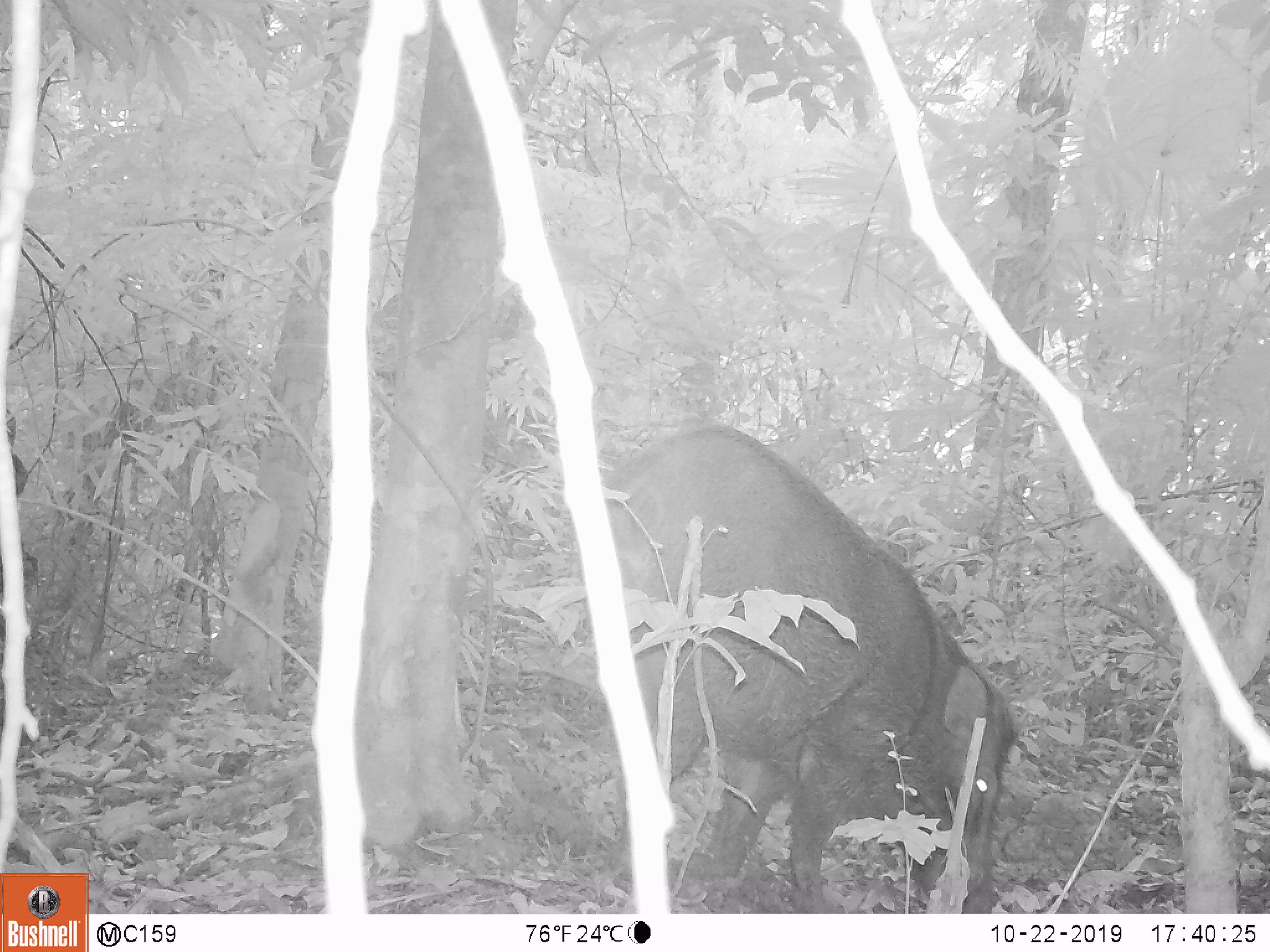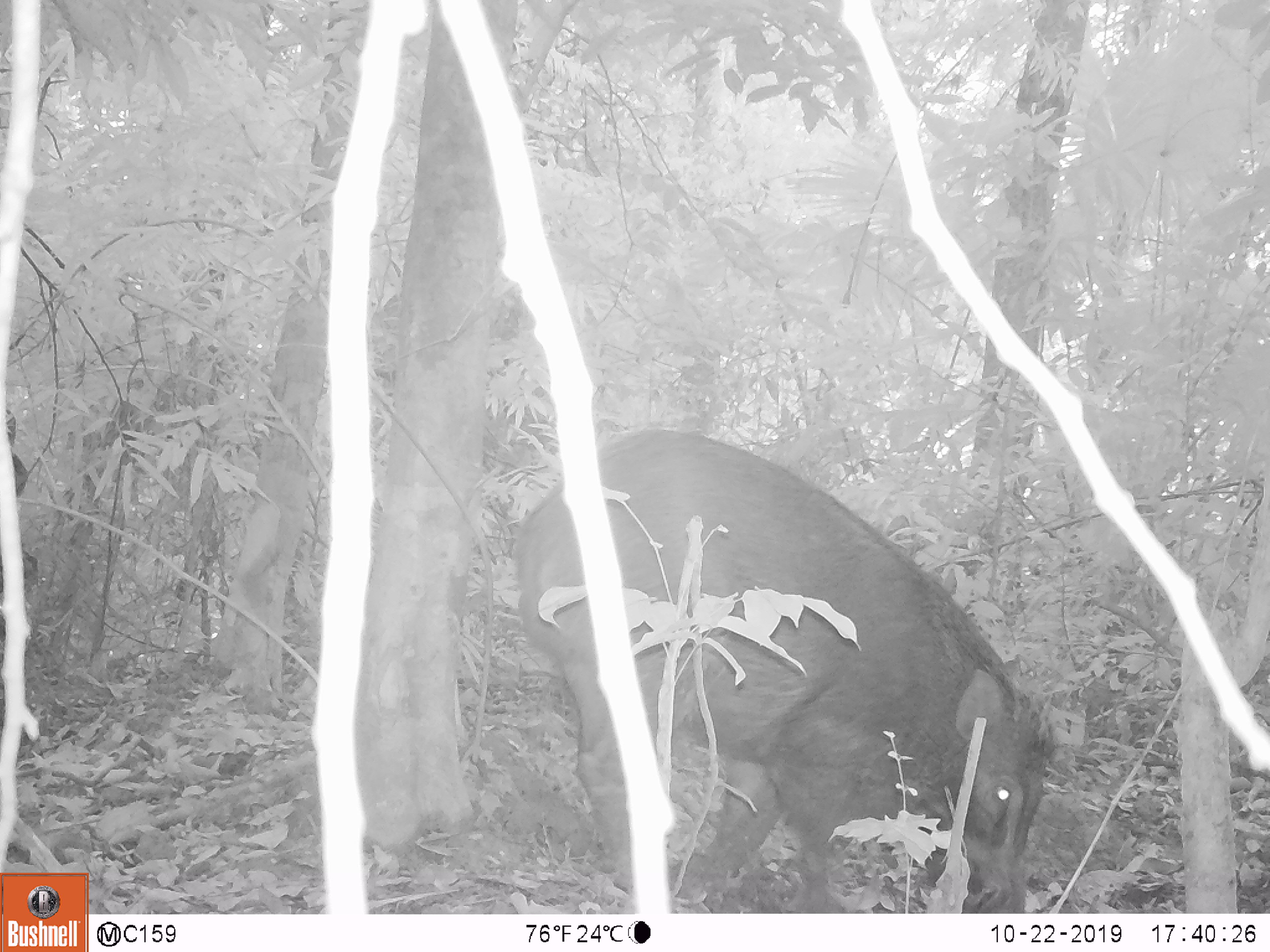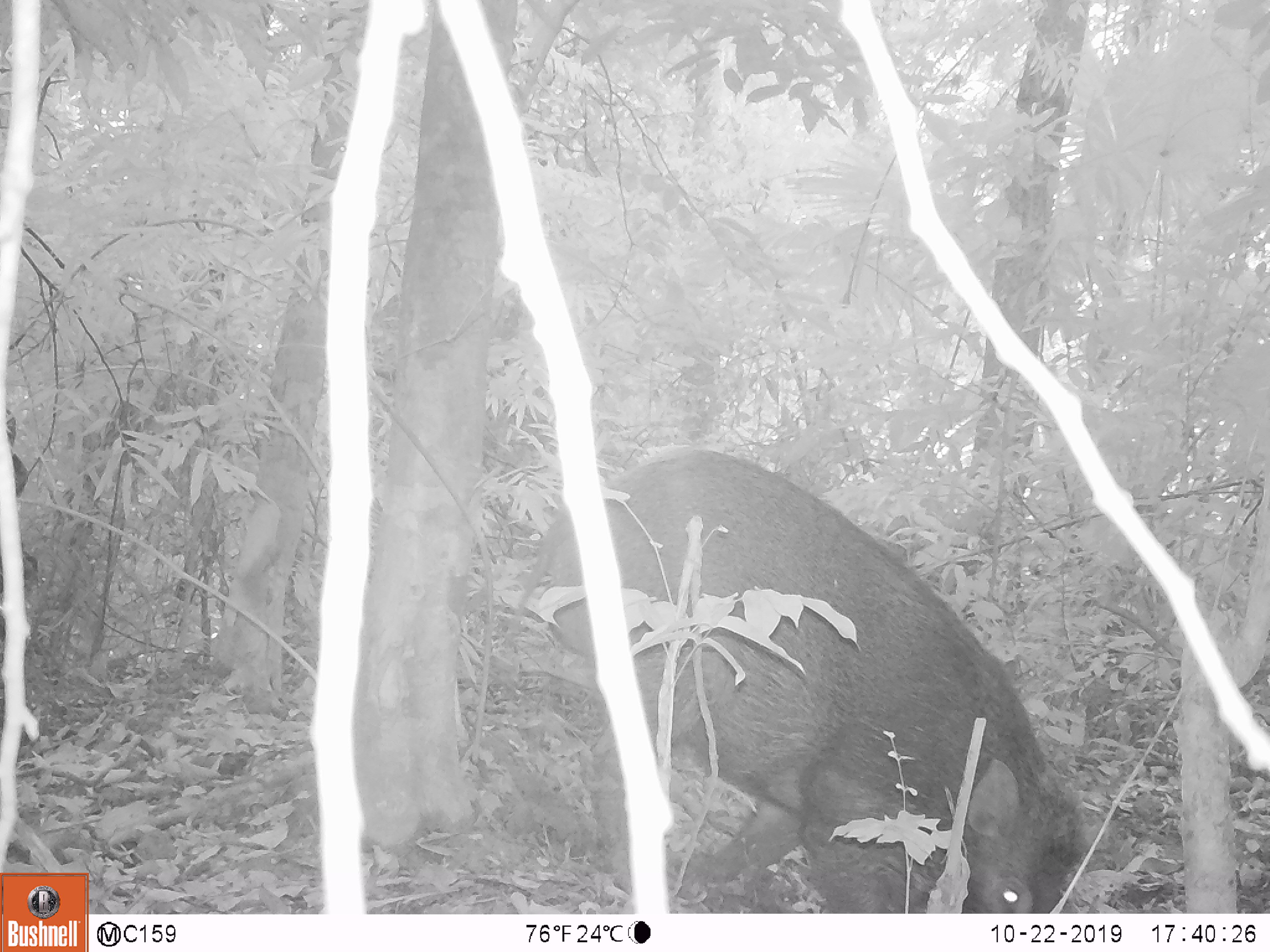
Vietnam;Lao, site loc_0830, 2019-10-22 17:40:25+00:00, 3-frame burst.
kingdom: Animalia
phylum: Chordata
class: Mammalia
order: Artiodactyla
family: Suidae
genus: Sus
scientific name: Sus scrofa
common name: eurasian wild pig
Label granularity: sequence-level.